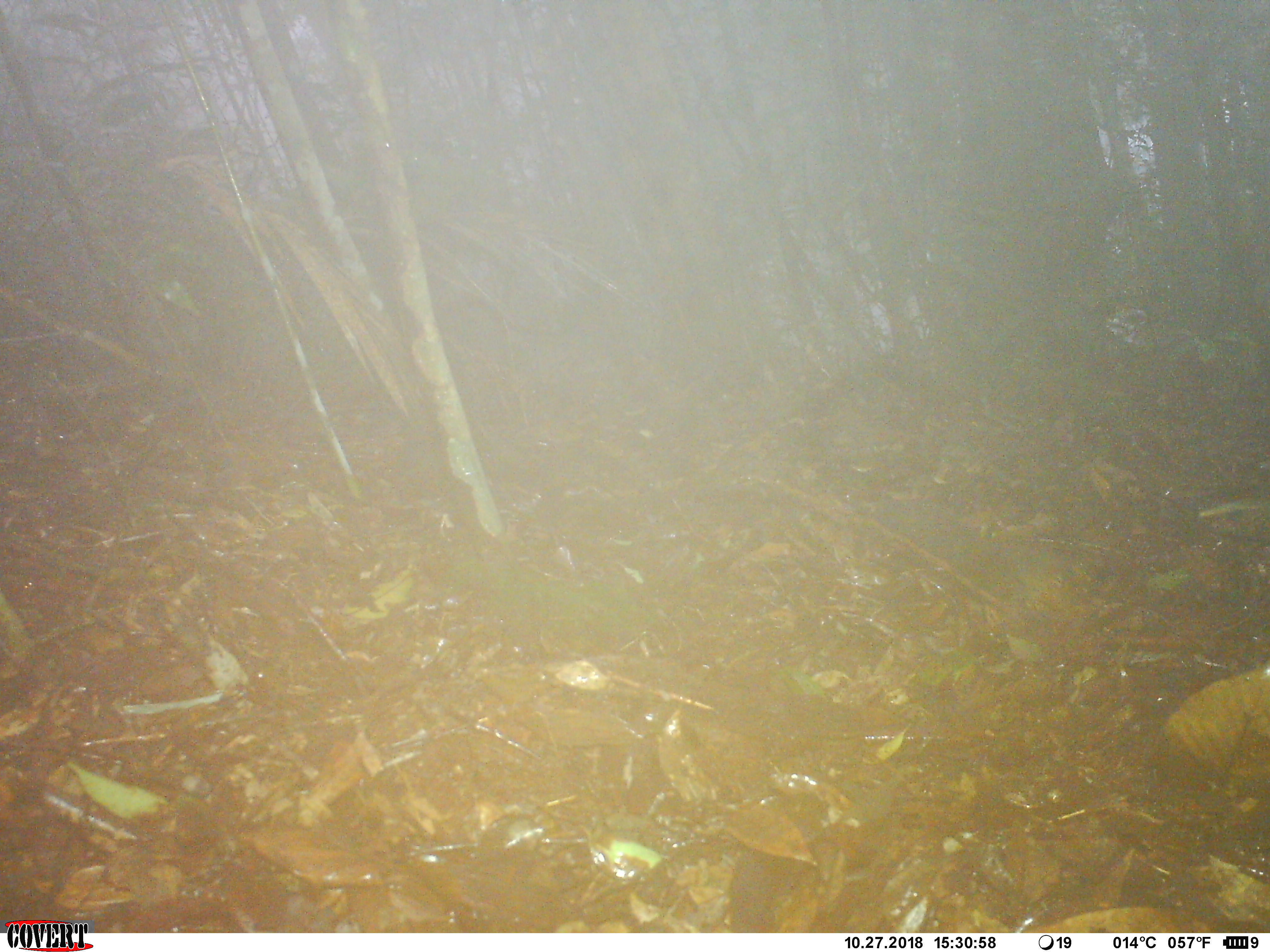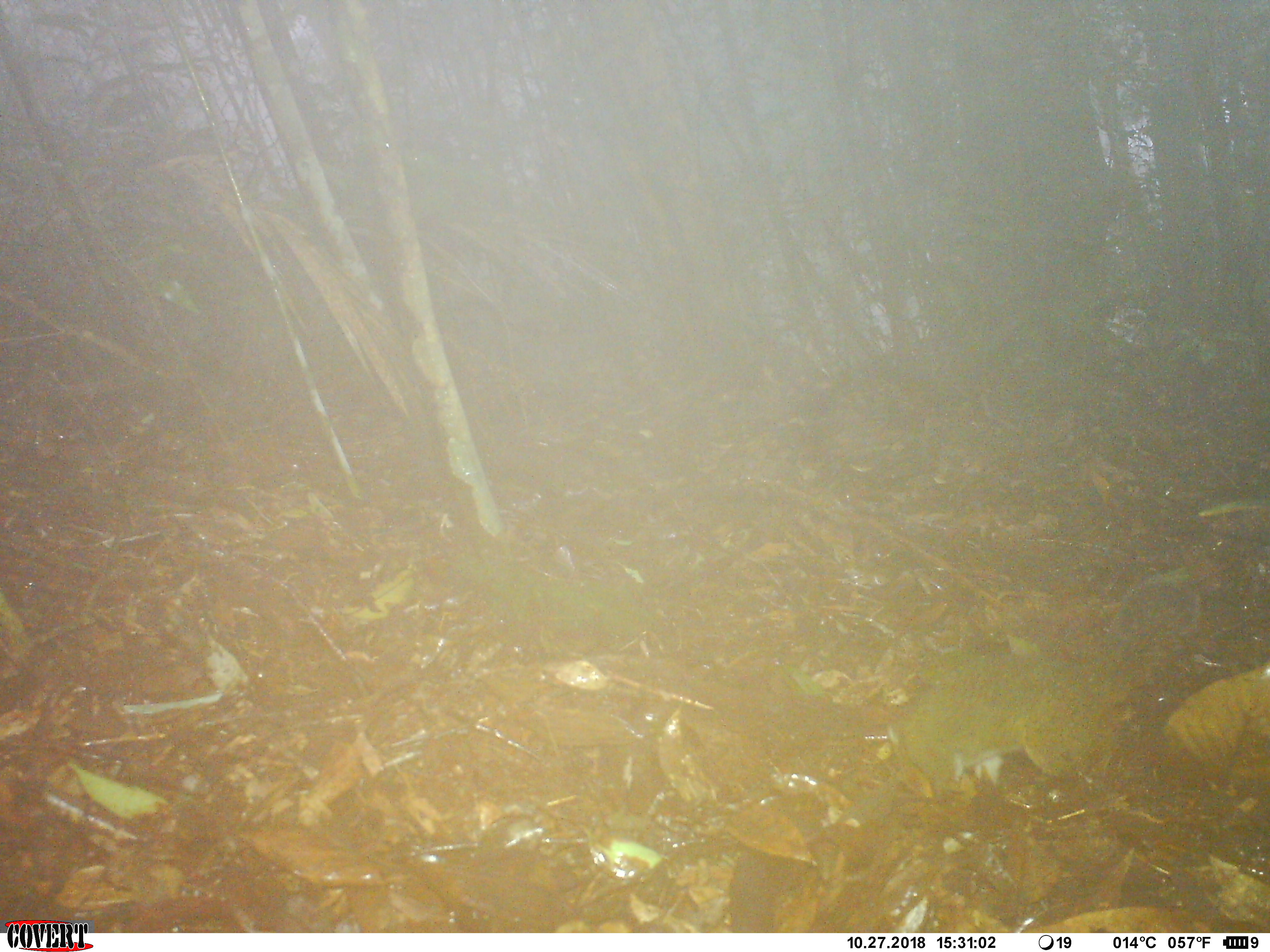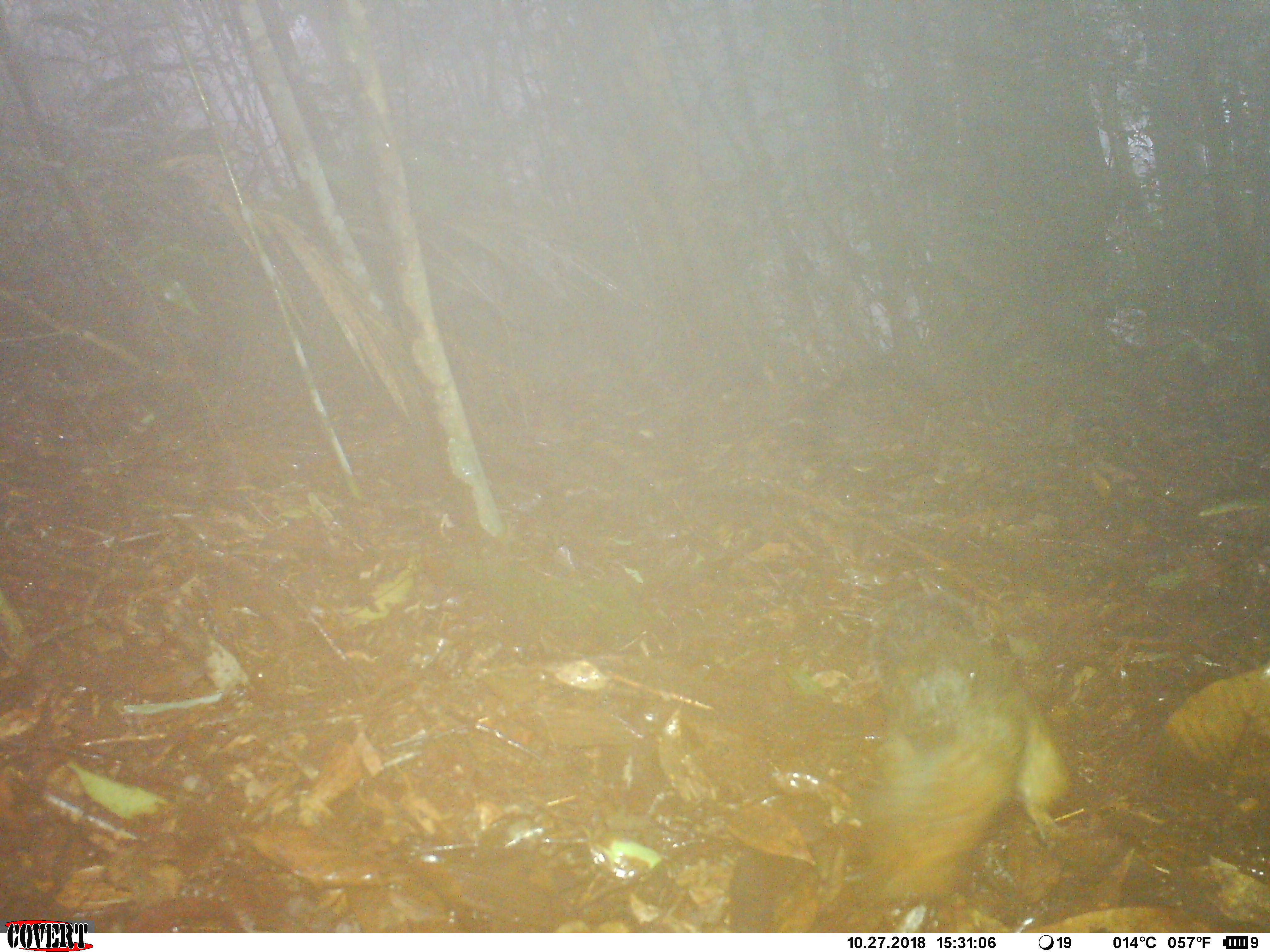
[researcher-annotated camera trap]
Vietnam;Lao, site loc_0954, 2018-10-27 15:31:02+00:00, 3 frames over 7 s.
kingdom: Animalia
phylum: Chordata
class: Mammalia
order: Rodentia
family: Sciuridae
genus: Dremomys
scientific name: Dremomys rufigenis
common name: red-cheeked squirrel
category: red cheeked squirrel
Red cheeked squirrel (red-cheeked squirrel) (Dremomys rufigenis). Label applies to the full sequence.